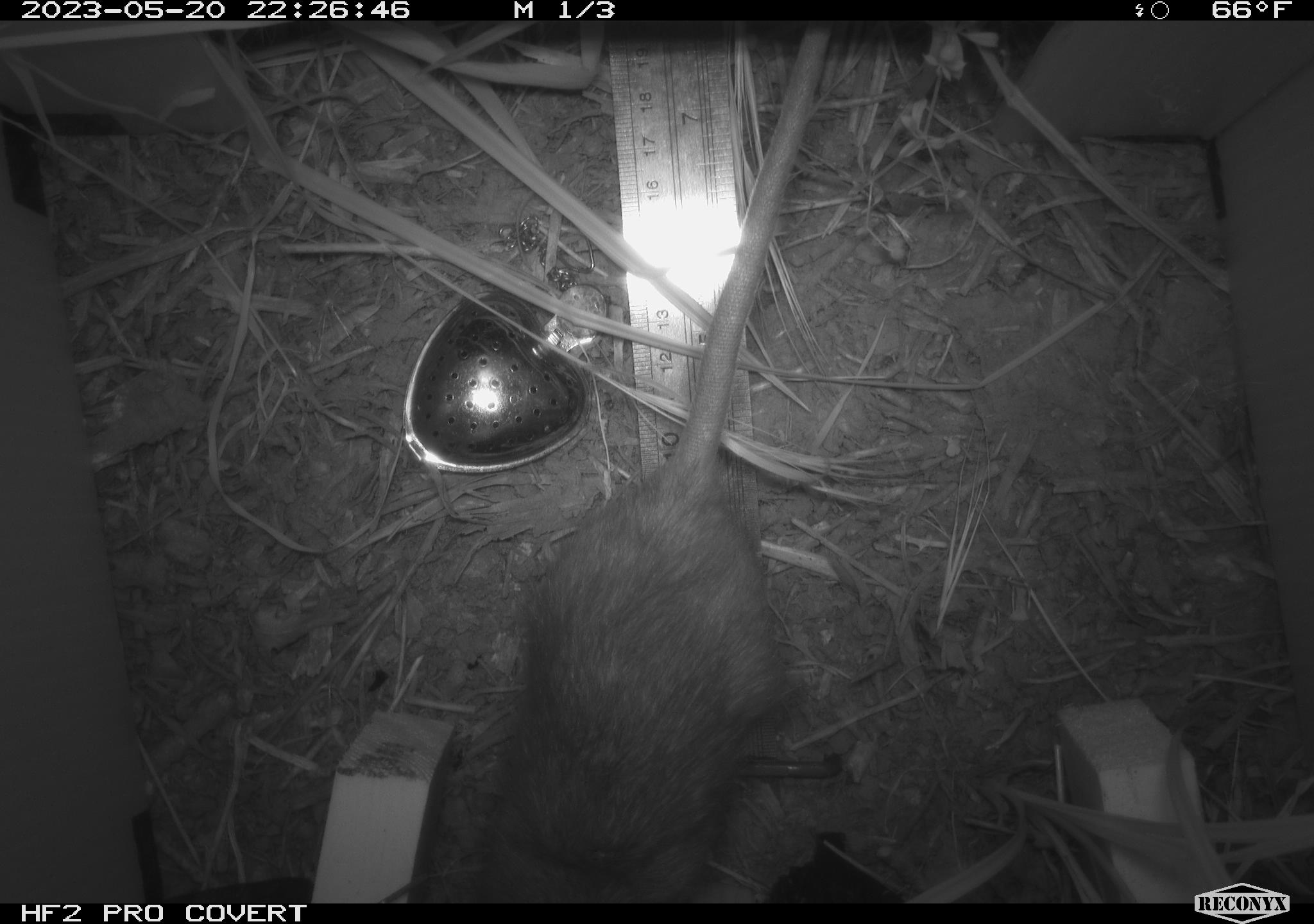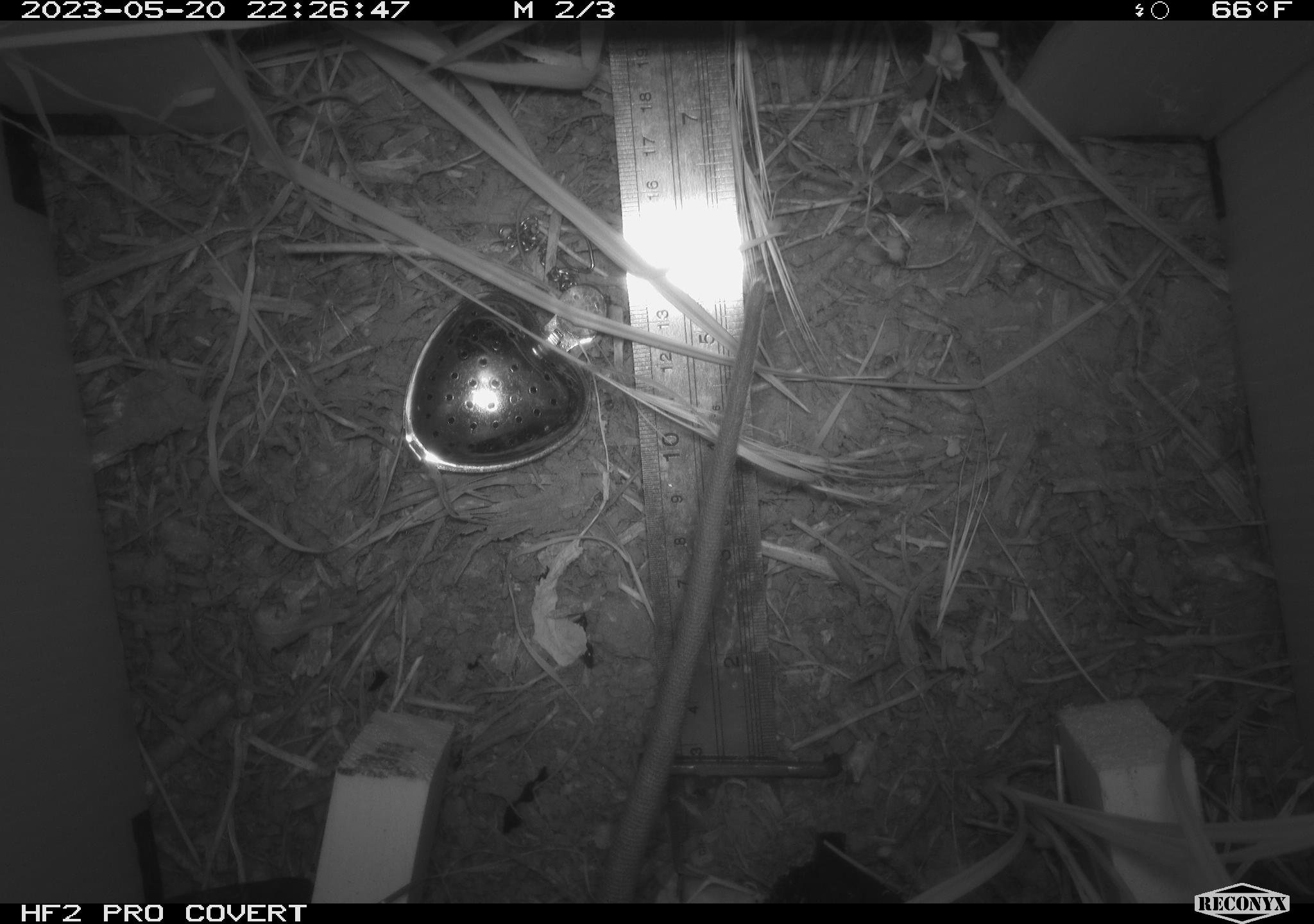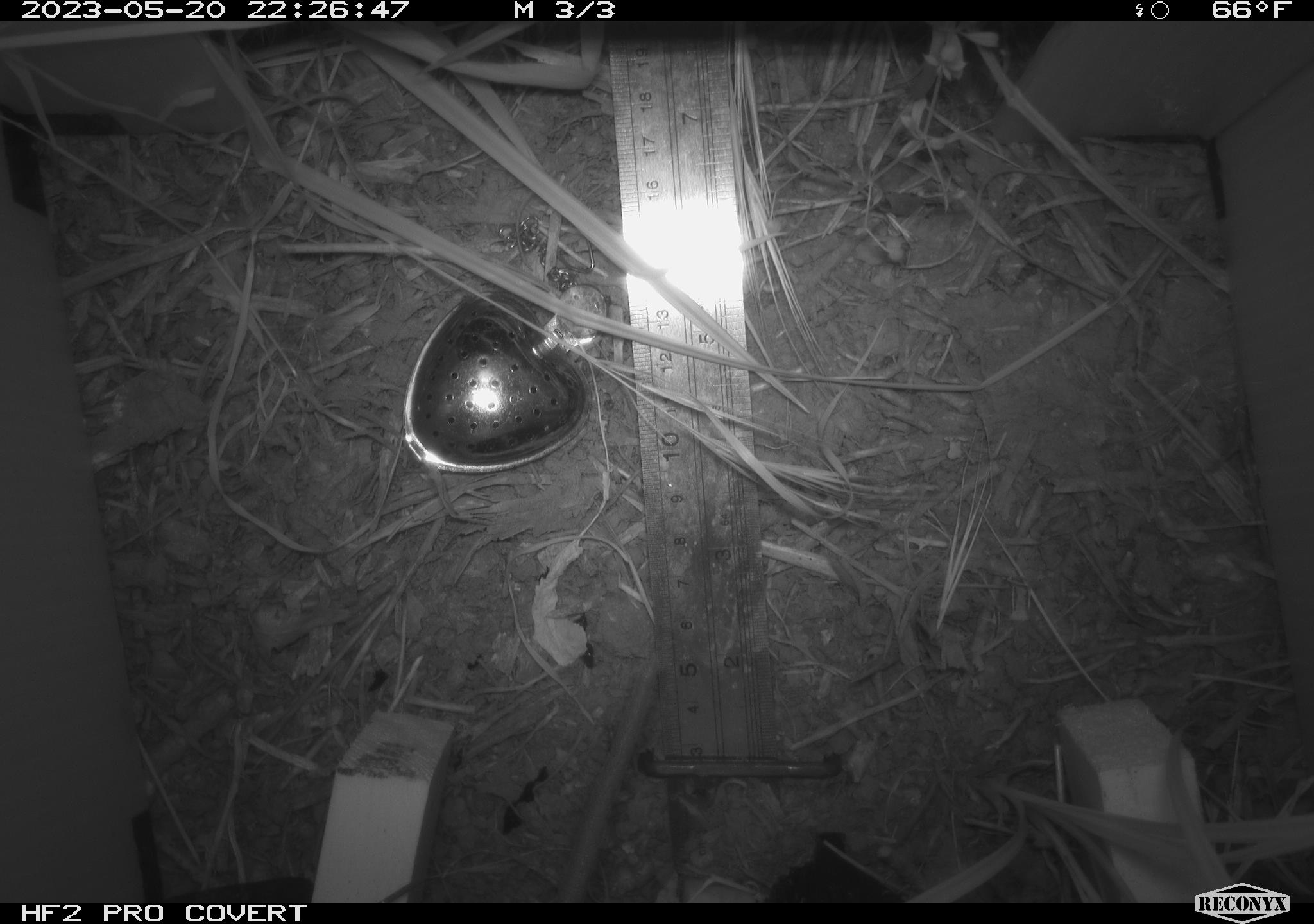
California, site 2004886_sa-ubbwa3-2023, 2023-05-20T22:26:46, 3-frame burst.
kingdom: Animalia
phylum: Chordata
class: Mammalia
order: Rodentia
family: Muridae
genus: Rattus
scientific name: Rattus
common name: rat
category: rattus species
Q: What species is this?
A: Rattus species (rat) (Rattus).